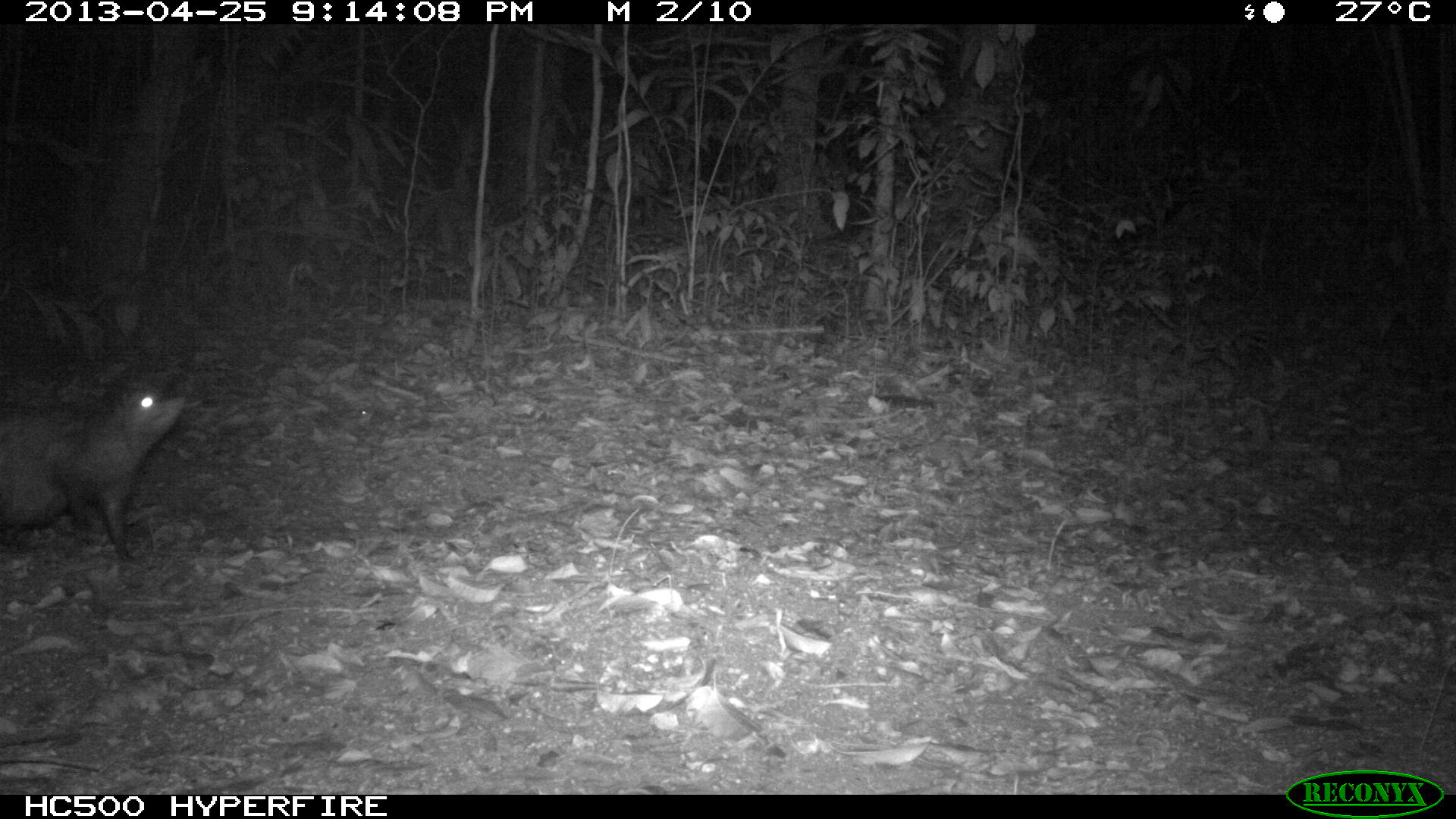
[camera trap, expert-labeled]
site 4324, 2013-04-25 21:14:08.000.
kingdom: Animalia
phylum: Chordata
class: Mammalia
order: Didelphimorphia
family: Didelphidae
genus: Didelphis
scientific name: Didelphis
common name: american opossums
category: didelphis sp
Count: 1.